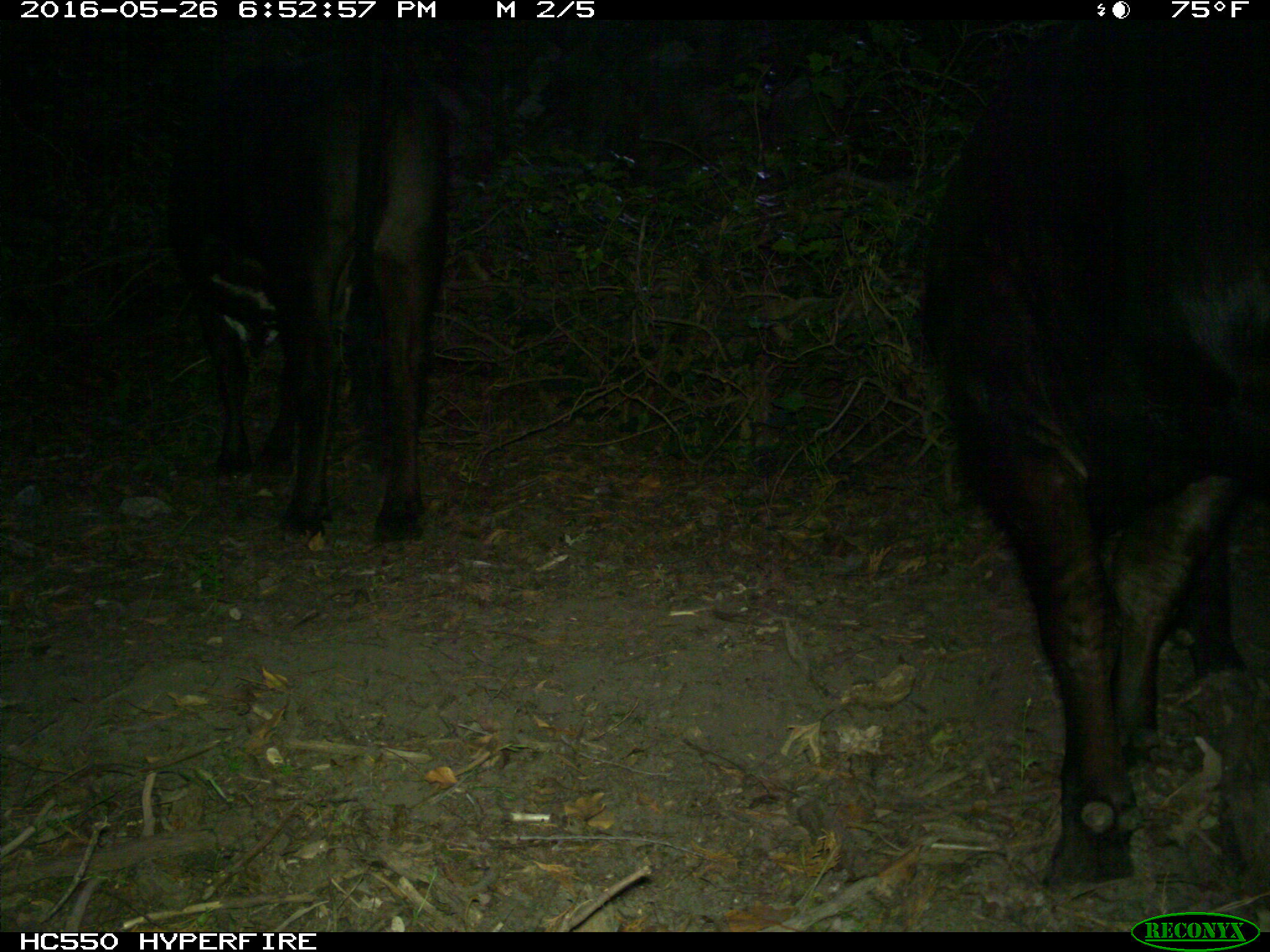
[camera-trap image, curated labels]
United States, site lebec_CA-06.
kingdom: Animalia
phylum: Chordata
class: Mammalia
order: Artiodactyla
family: Bovidae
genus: Bos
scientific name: Bos taurus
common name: domestic cow